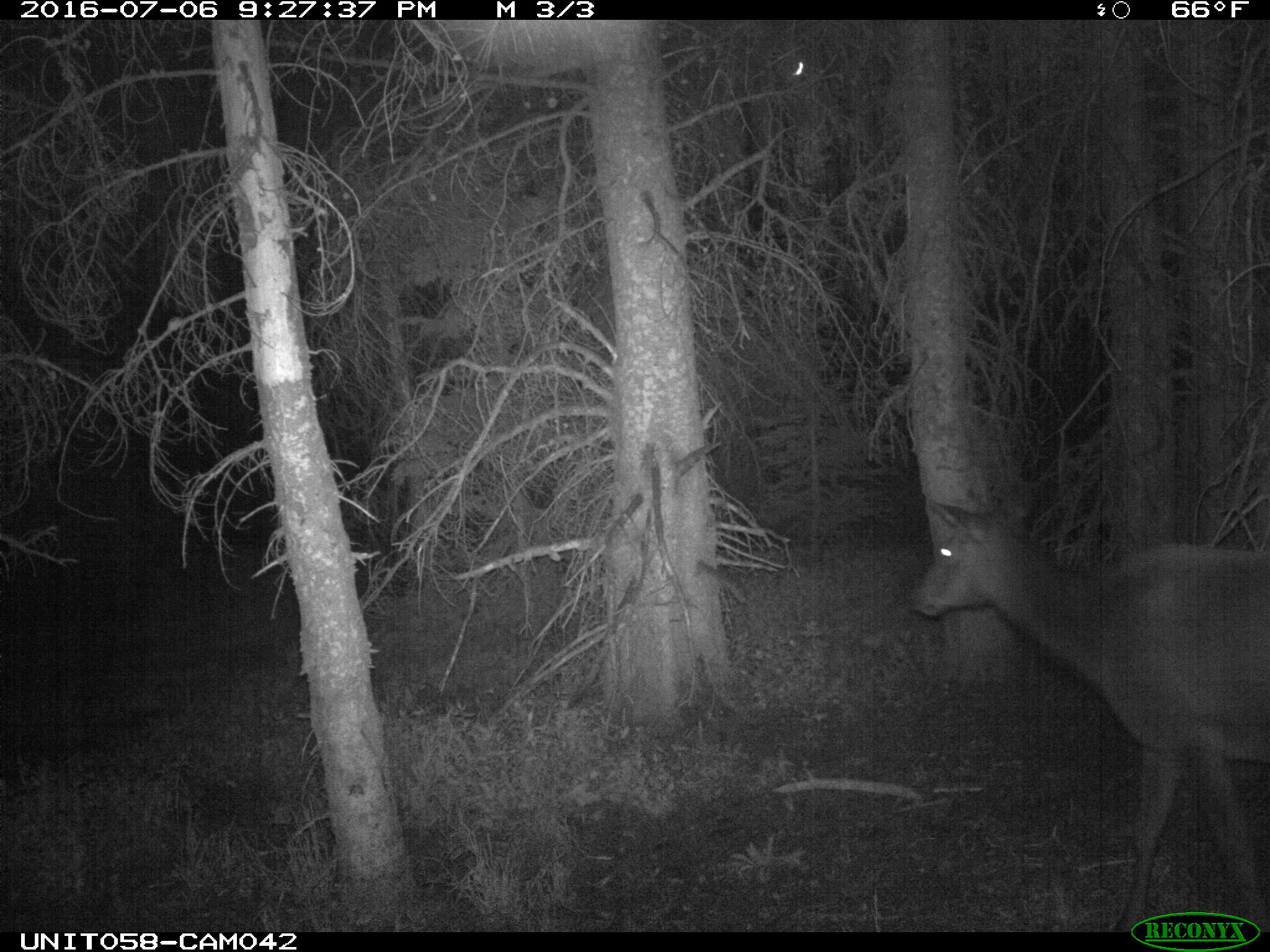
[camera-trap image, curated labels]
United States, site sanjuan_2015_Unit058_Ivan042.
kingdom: Animalia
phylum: Chordata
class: Mammalia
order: Artiodactyla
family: Cervidae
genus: Cervus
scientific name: Cervus elaphus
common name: red deer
Cervus elaphus (red deer).